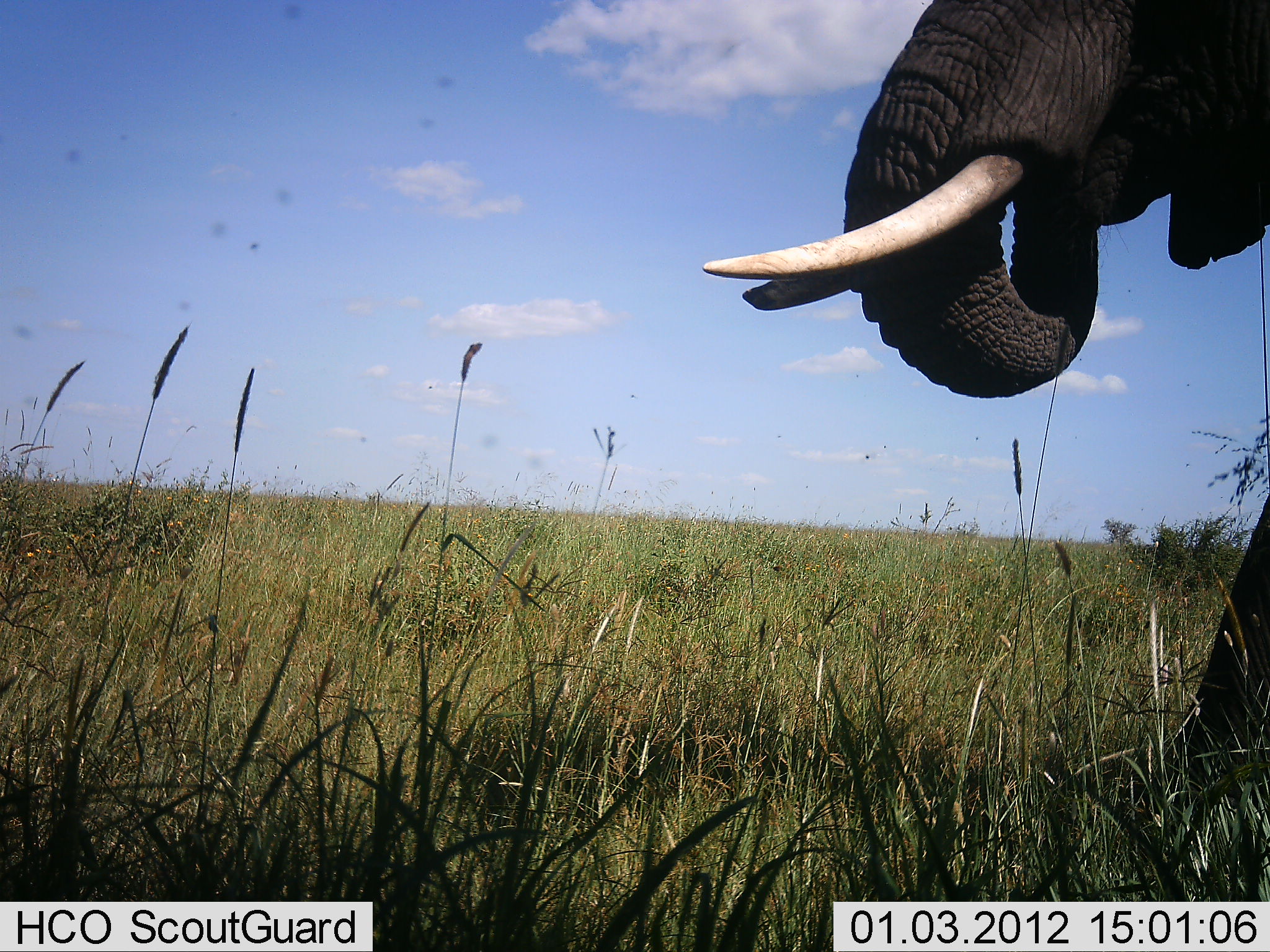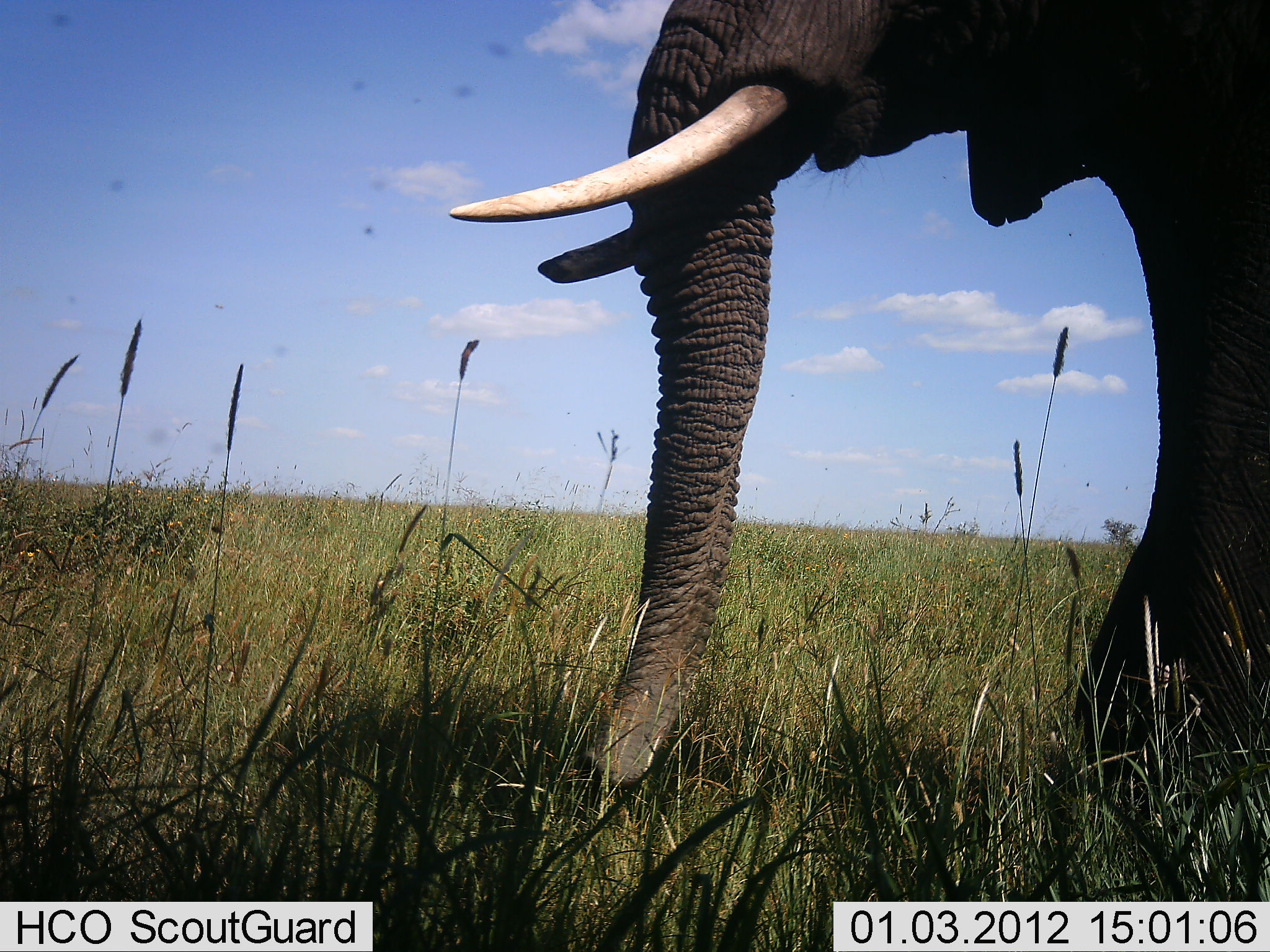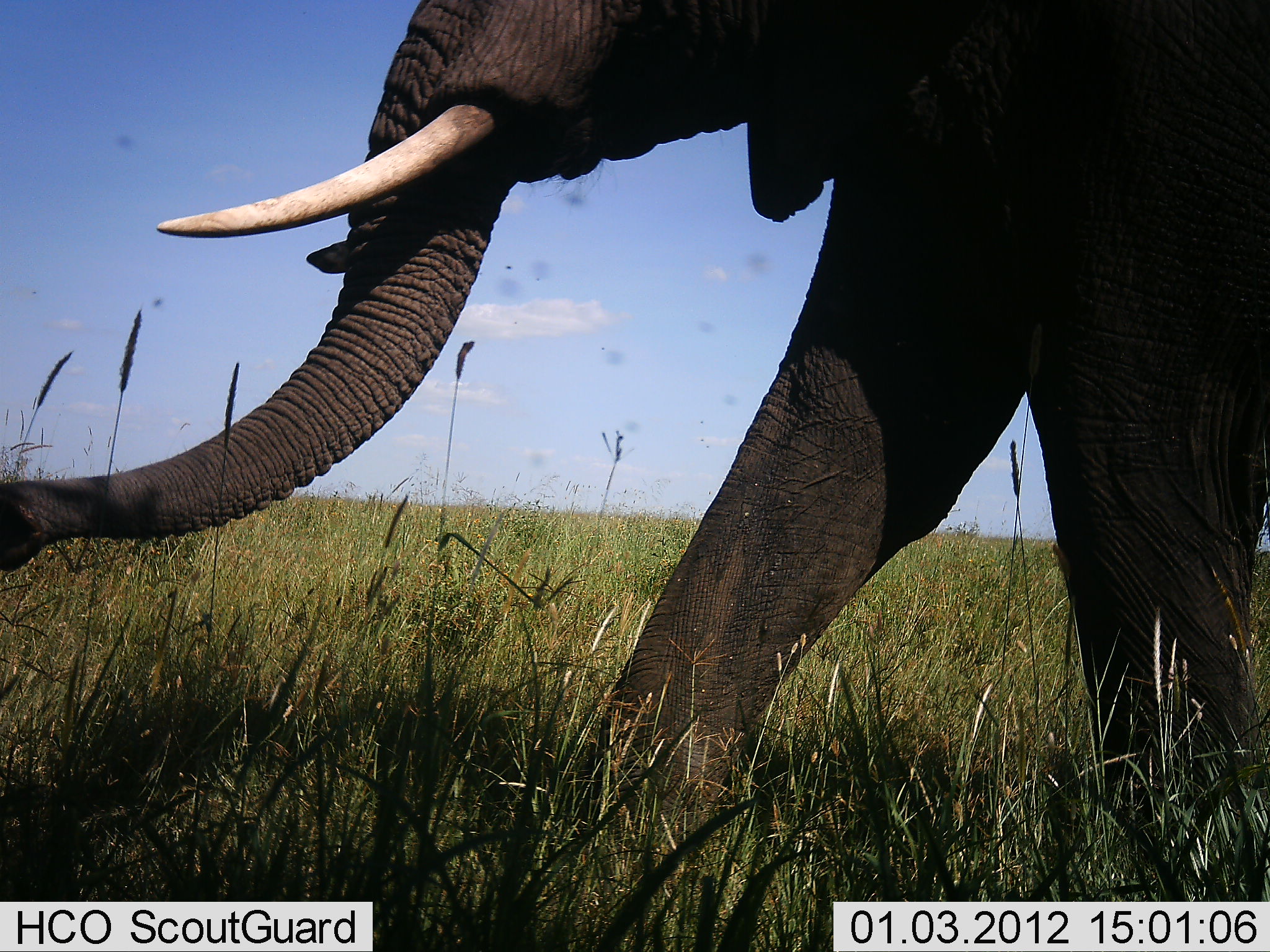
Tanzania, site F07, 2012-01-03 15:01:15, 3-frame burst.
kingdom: Animalia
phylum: Chordata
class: Mammalia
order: Proboscidea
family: Elephantidae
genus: Loxodonta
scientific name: Loxodonta africana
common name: african bush elephant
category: elephant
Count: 1.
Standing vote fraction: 10%.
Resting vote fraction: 0%.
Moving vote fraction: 80%.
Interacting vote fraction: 0%.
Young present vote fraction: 0%.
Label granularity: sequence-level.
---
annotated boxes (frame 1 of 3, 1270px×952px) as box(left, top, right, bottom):
animal: box(698, 0, 1270, 879)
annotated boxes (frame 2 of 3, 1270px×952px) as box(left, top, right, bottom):
animal: box(446, 0, 1269, 902)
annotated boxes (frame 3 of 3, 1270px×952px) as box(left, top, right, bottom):
animal: box(2, 2, 1267, 907)